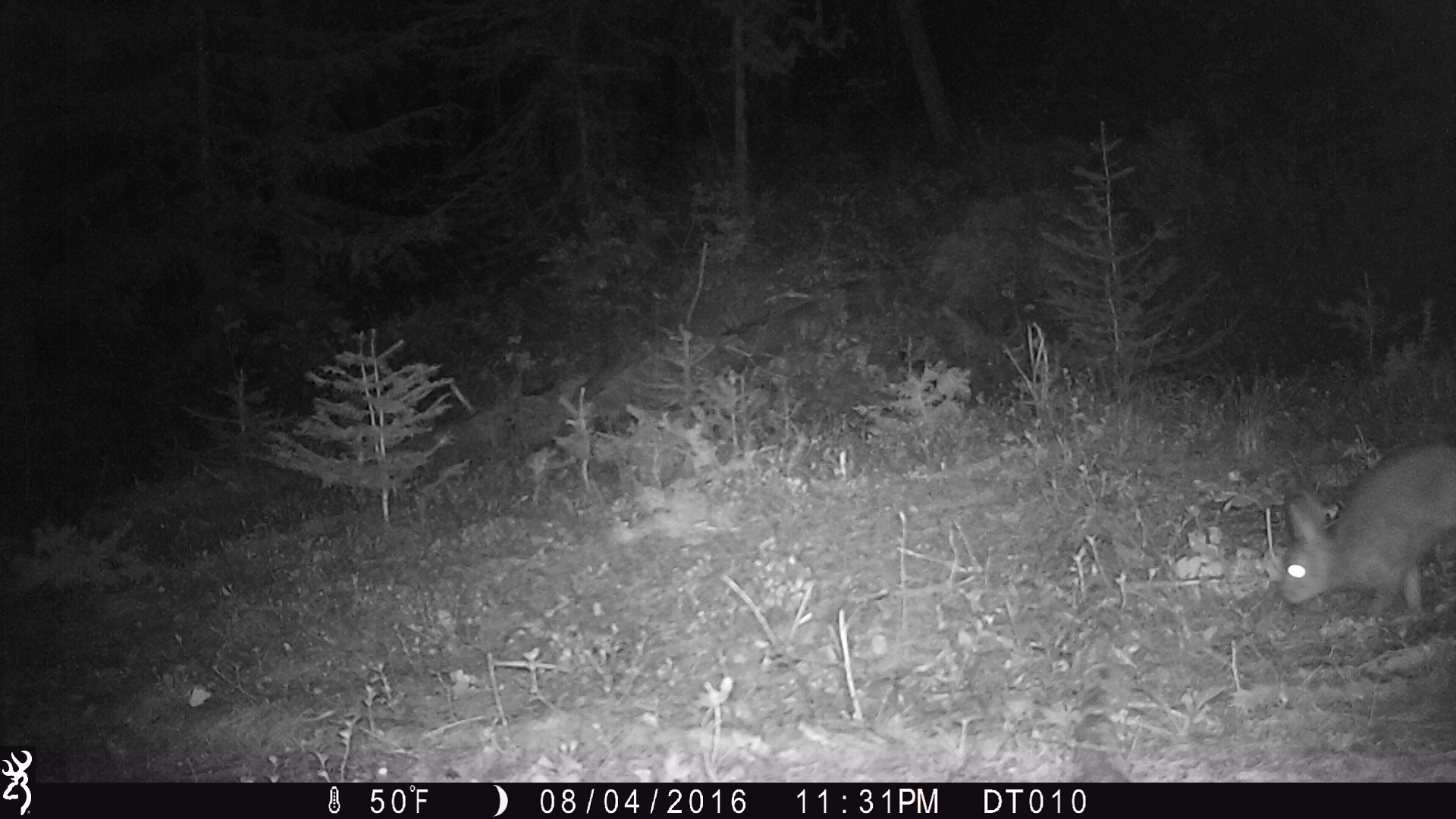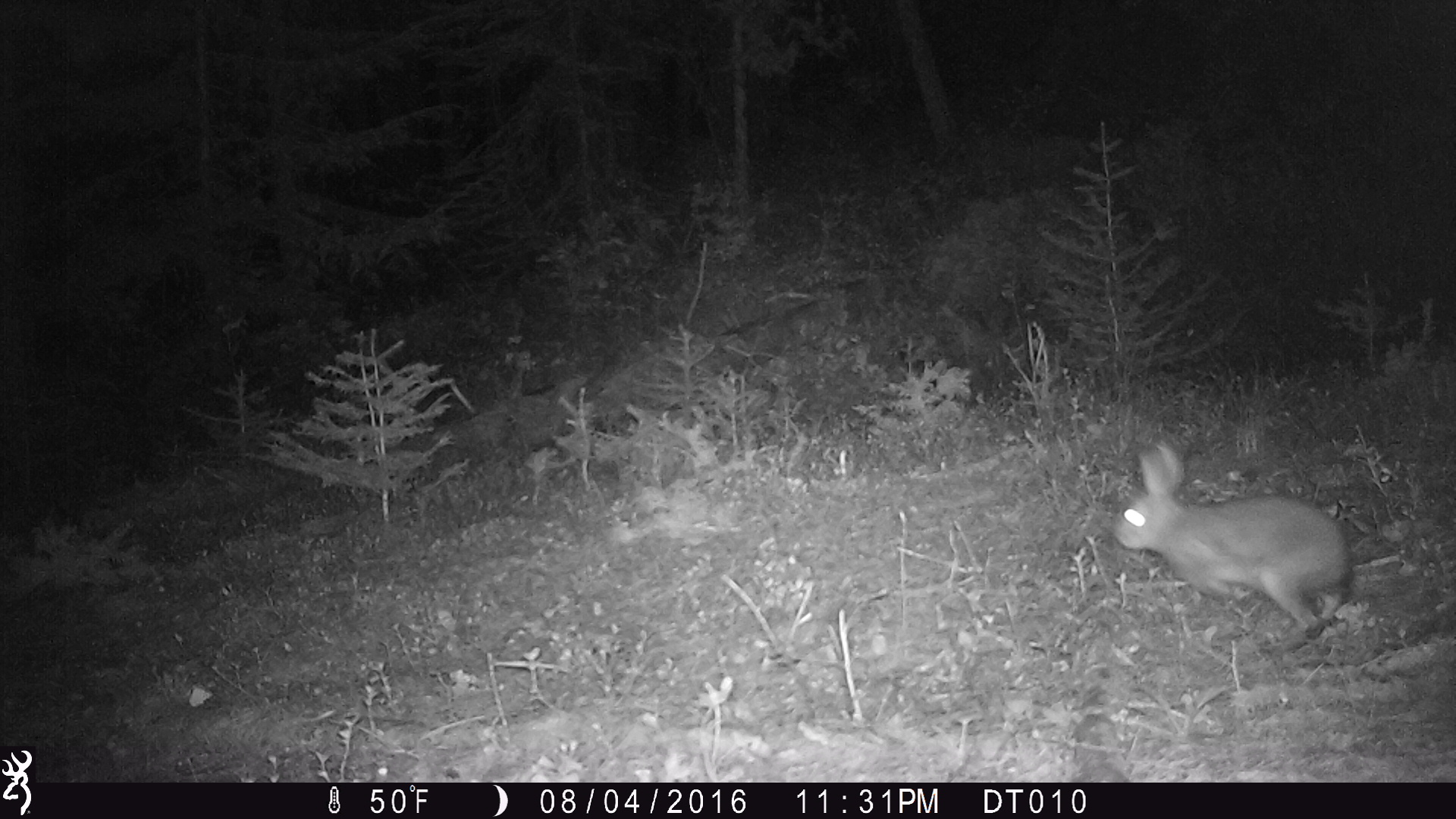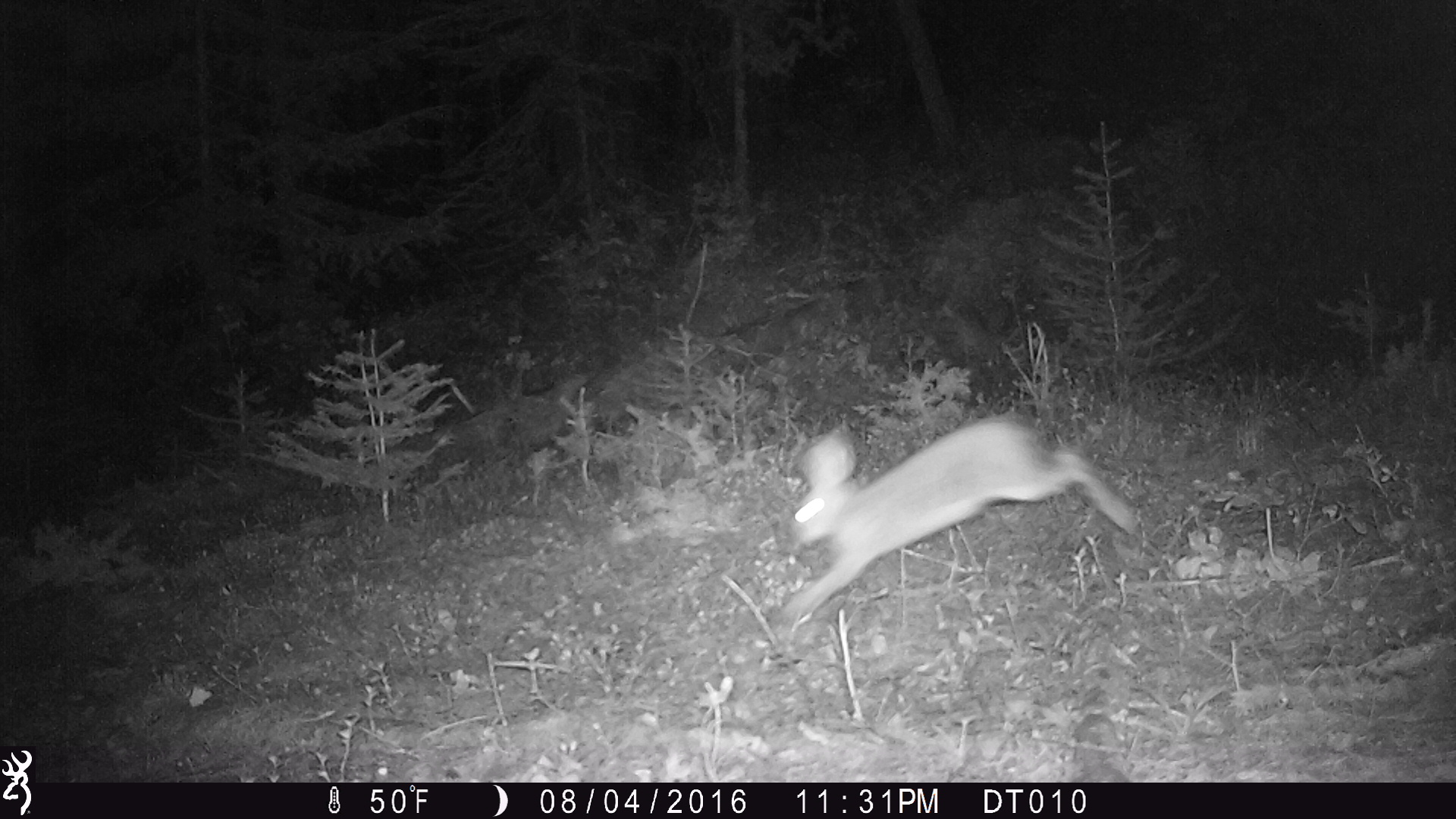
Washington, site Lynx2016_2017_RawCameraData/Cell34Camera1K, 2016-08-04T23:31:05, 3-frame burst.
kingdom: Animalia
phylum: Chordata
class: Mammalia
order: Lagomorpha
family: Leporidae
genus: Lepus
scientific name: Lepus americanus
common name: snowshoe hare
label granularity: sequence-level